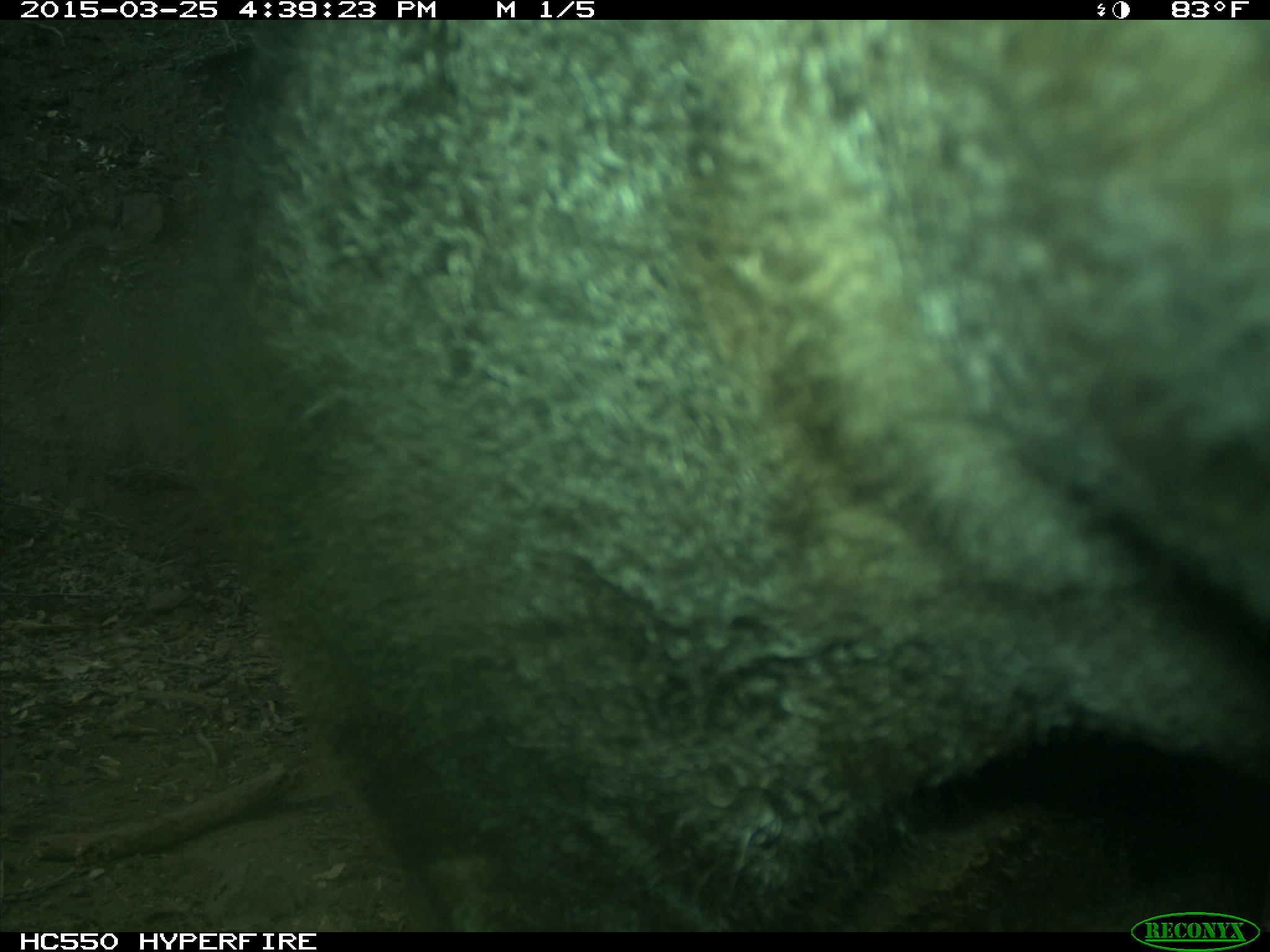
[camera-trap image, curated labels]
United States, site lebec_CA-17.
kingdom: Animalia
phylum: Chordata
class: Mammalia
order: Artiodactyla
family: Bovidae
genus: Bos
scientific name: Bos taurus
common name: domestic cow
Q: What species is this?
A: Bos taurus (domestic cow).